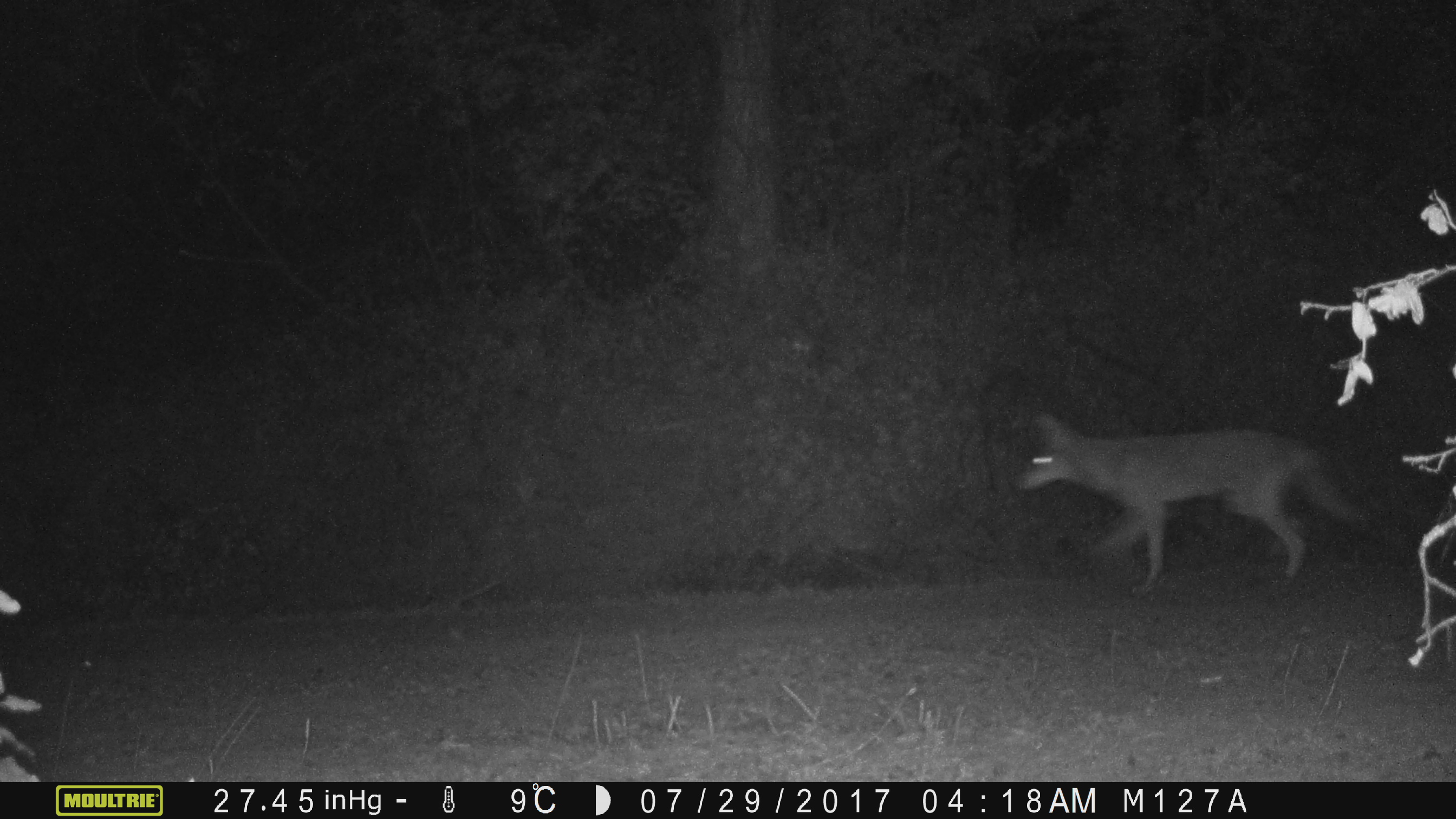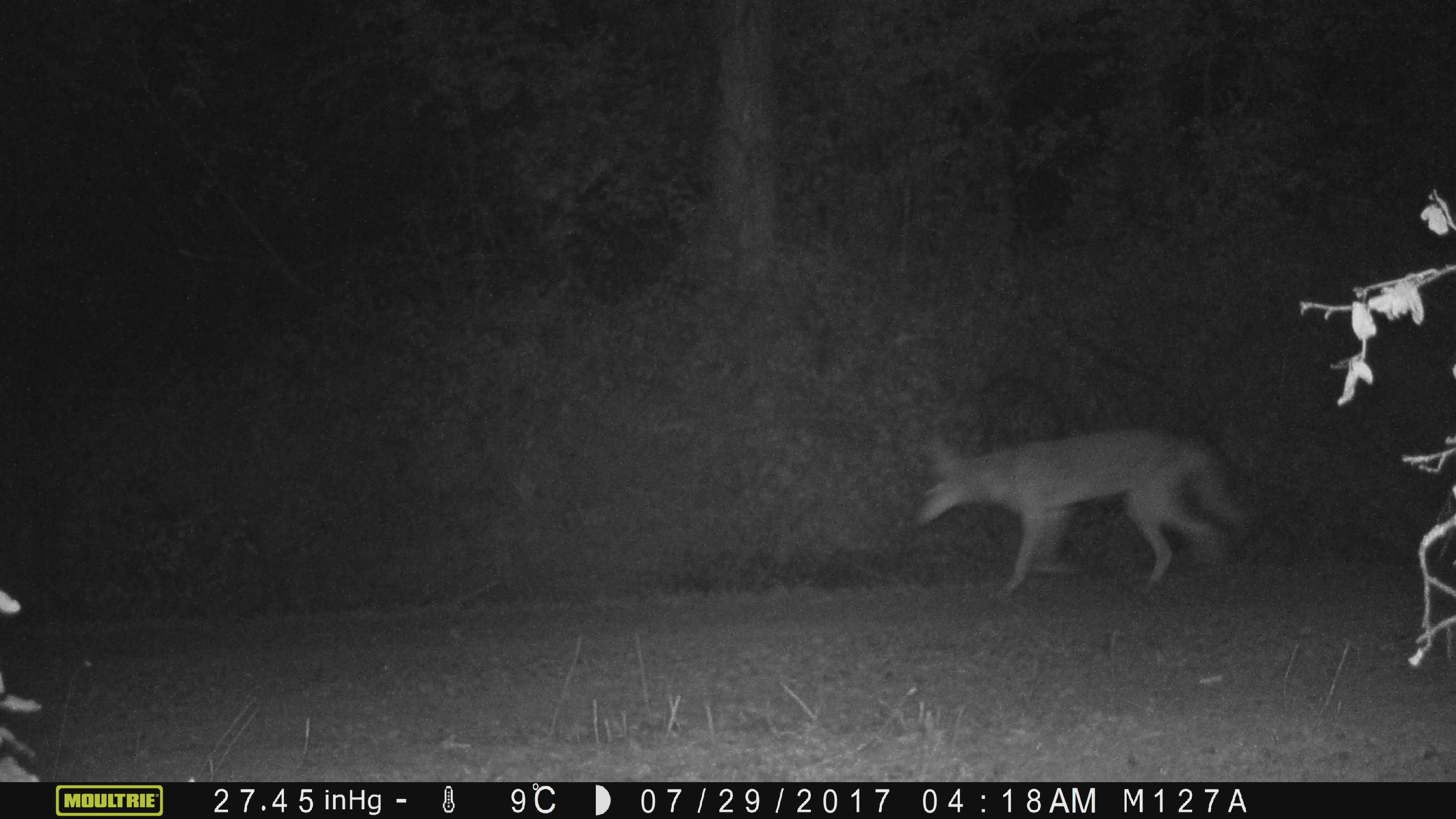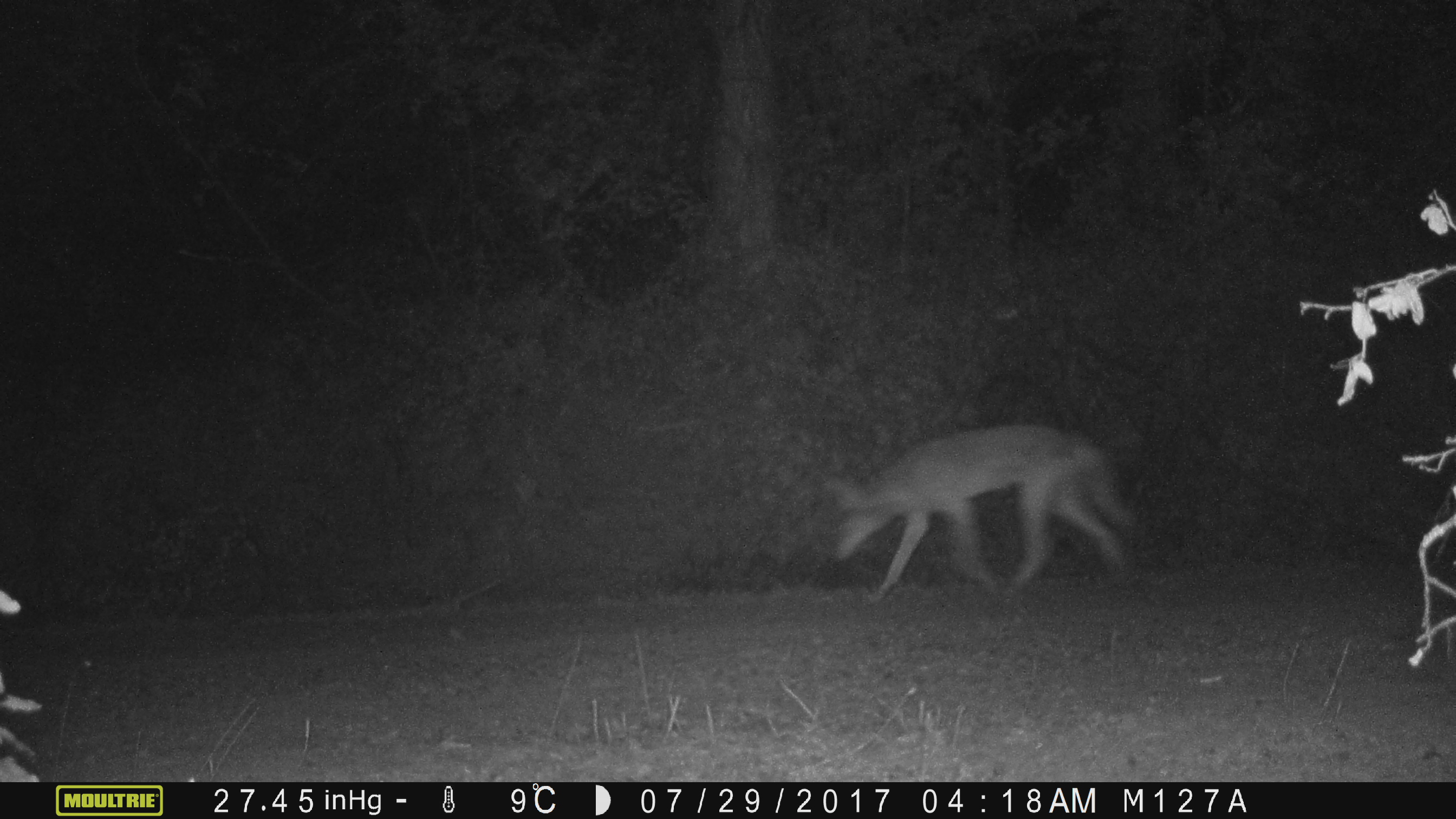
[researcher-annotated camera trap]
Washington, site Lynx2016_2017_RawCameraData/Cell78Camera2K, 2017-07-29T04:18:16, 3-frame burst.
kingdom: Animalia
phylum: Chordata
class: Mammalia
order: Carnivora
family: Canidae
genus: Canis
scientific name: Canis latrans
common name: coyote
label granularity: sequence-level